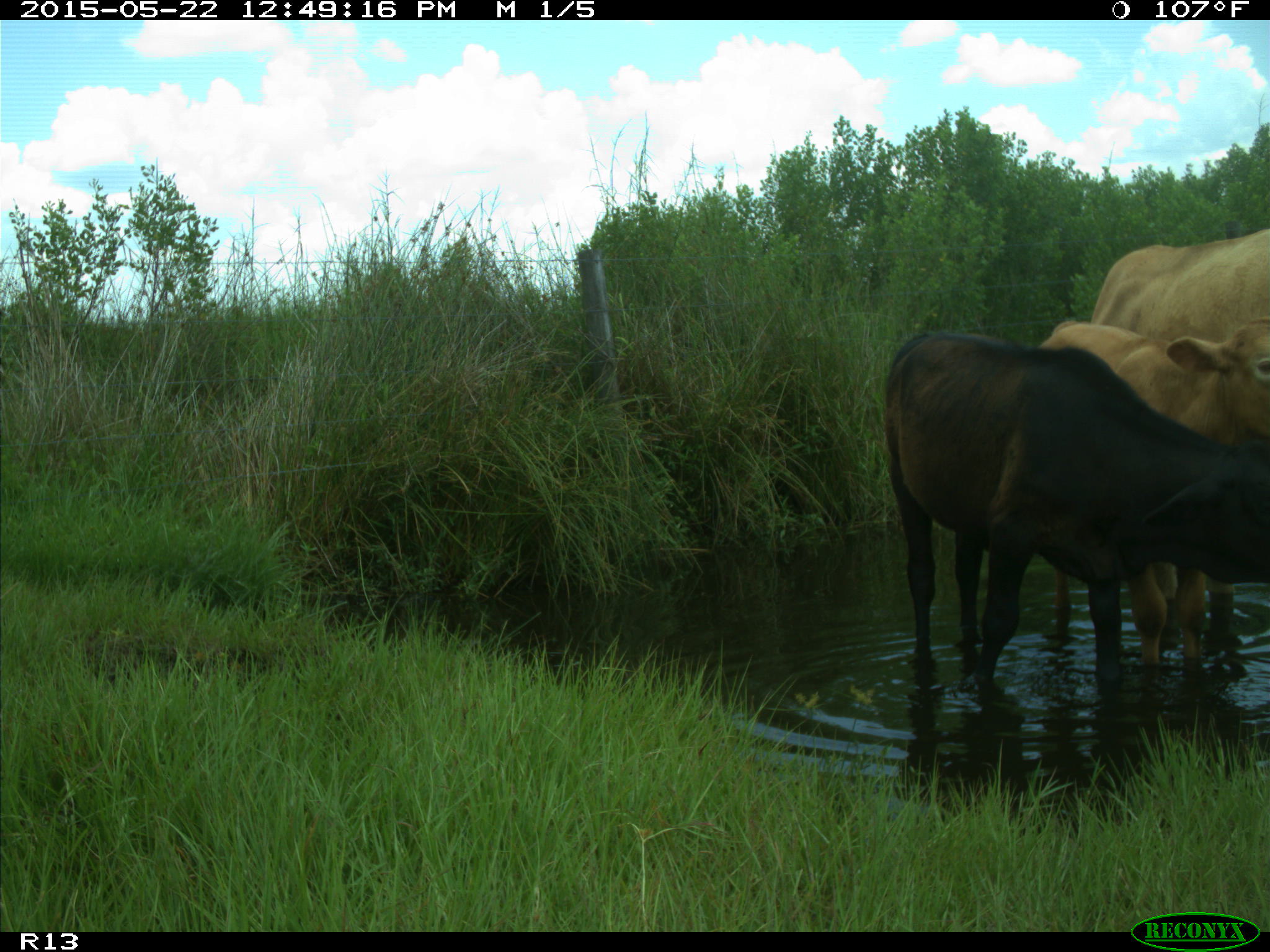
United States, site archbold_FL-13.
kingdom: Animalia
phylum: Chordata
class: Mammalia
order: Artiodactyla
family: Bovidae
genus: Bos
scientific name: Bos taurus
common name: domestic cow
Bos taurus (domestic cow).